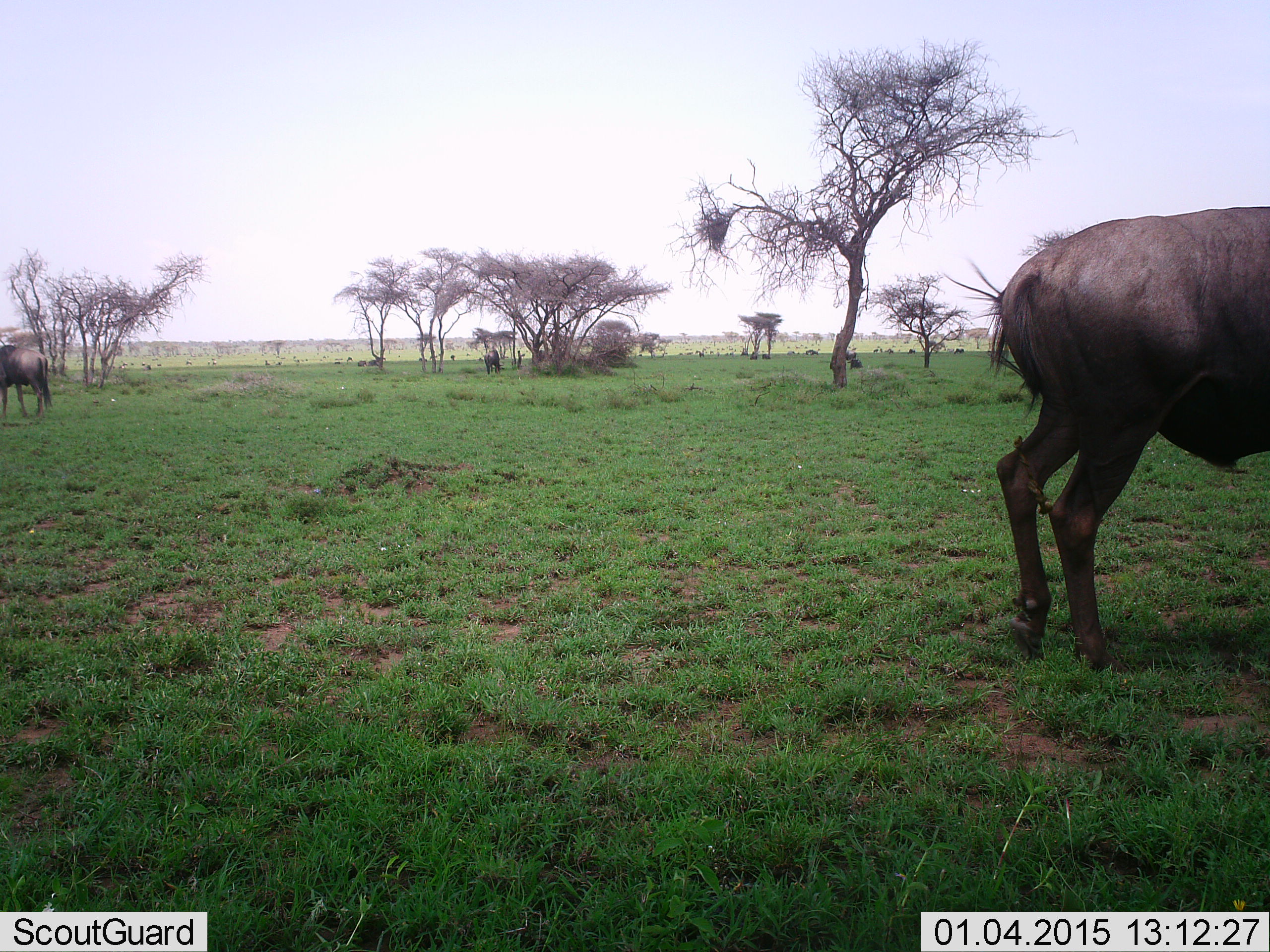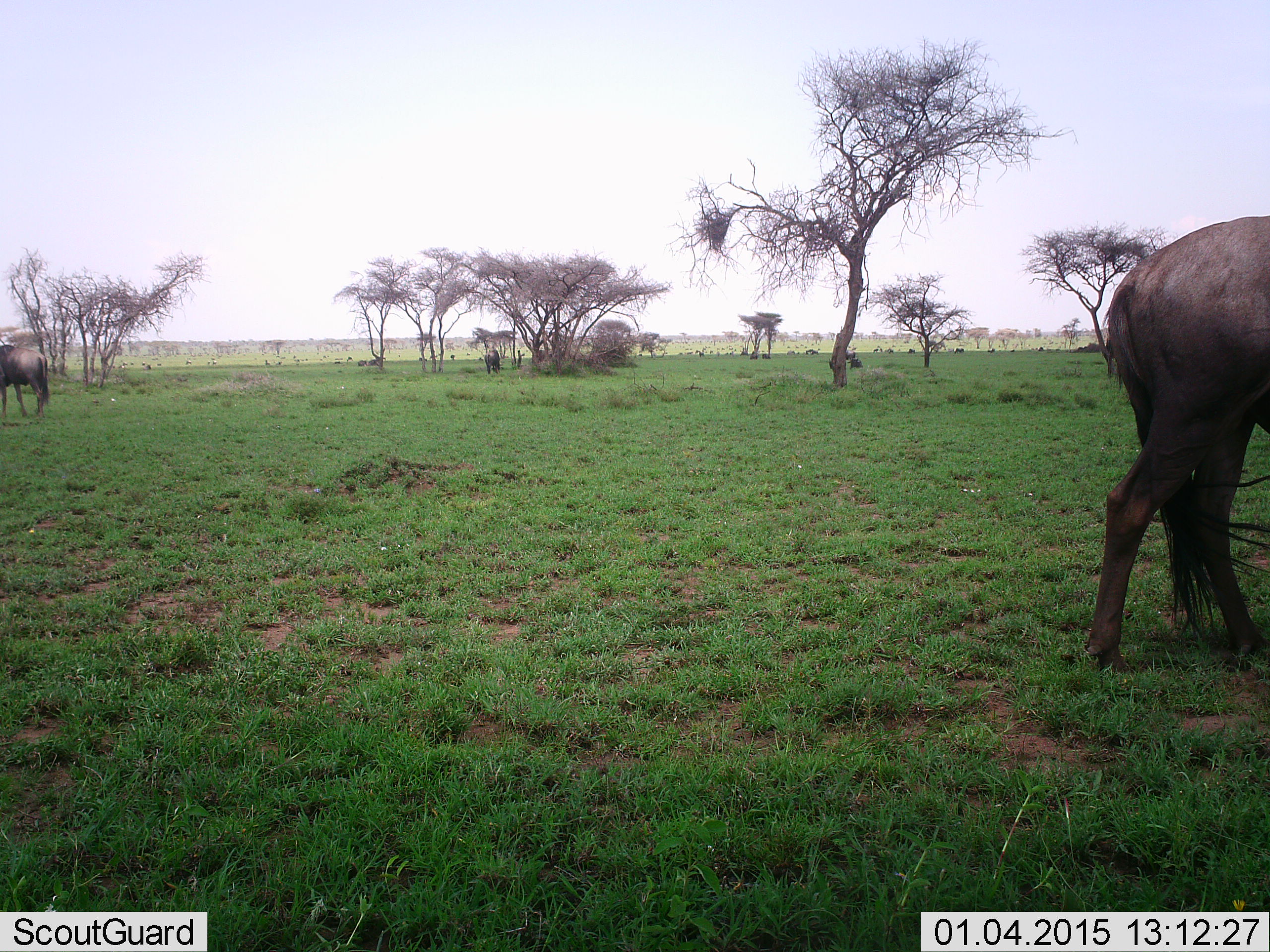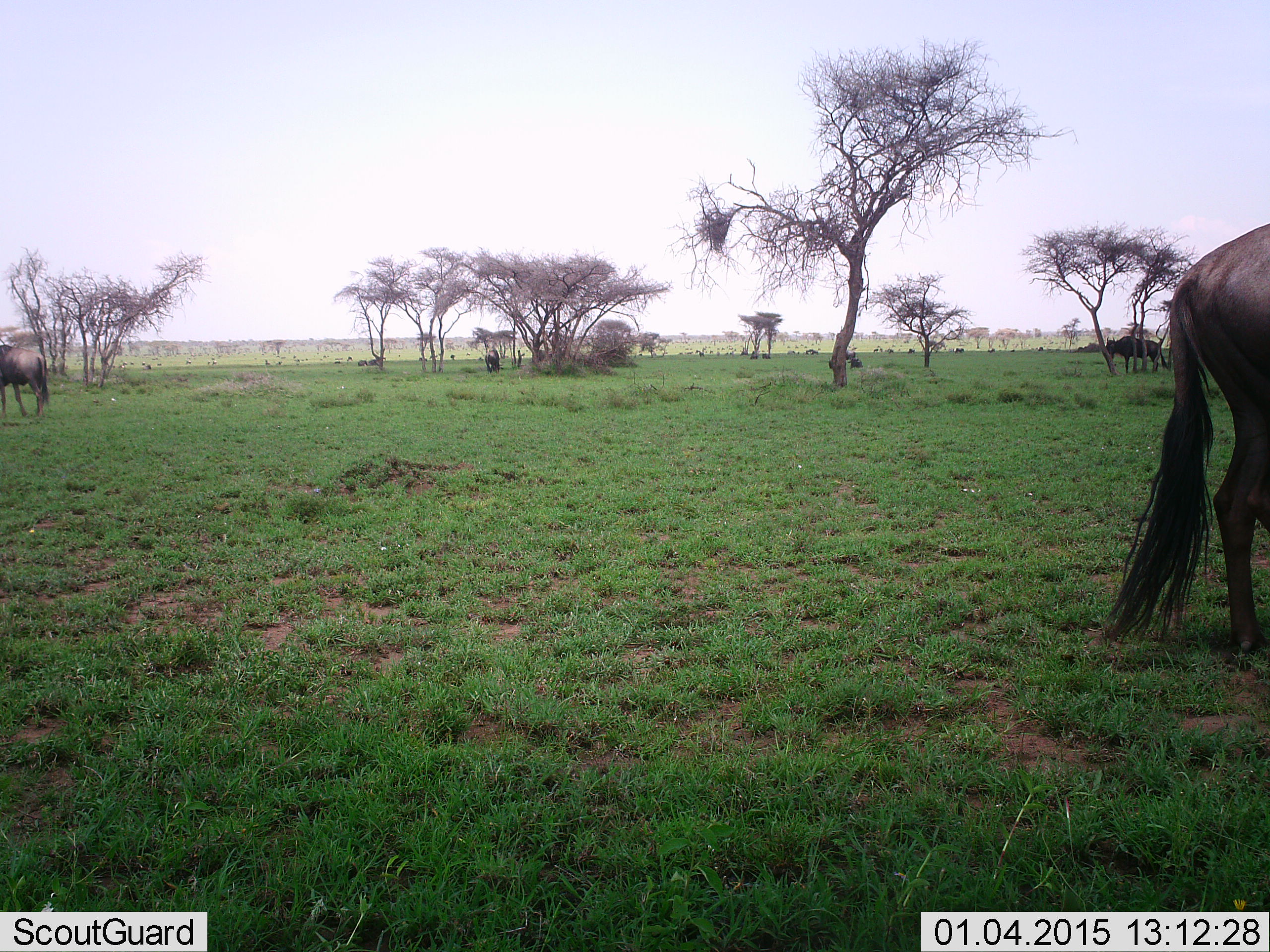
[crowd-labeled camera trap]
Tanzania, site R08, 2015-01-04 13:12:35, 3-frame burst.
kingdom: Animalia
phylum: Chordata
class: Mammalia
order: Artiodactyla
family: Bovidae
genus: Connochaetes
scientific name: Connochaetes taurinus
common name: blue wildebeest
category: wildebeest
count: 2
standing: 50%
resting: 0%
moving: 60%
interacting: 0%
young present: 0%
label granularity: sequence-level